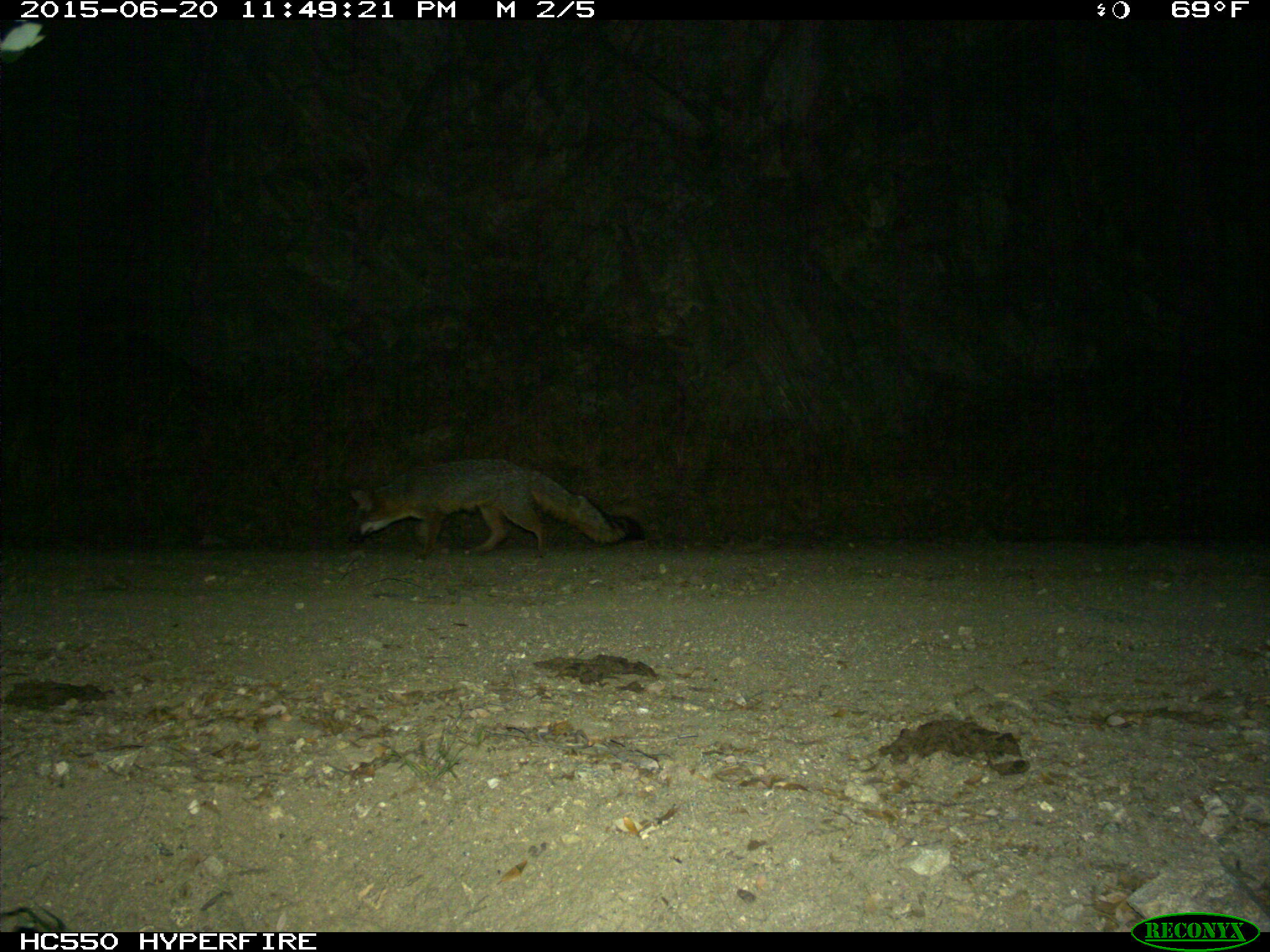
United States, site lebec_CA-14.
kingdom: Animalia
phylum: Chordata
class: Mammalia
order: Carnivora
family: Canidae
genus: Urocyon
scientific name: Urocyon cinereoargenteus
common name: gray fox